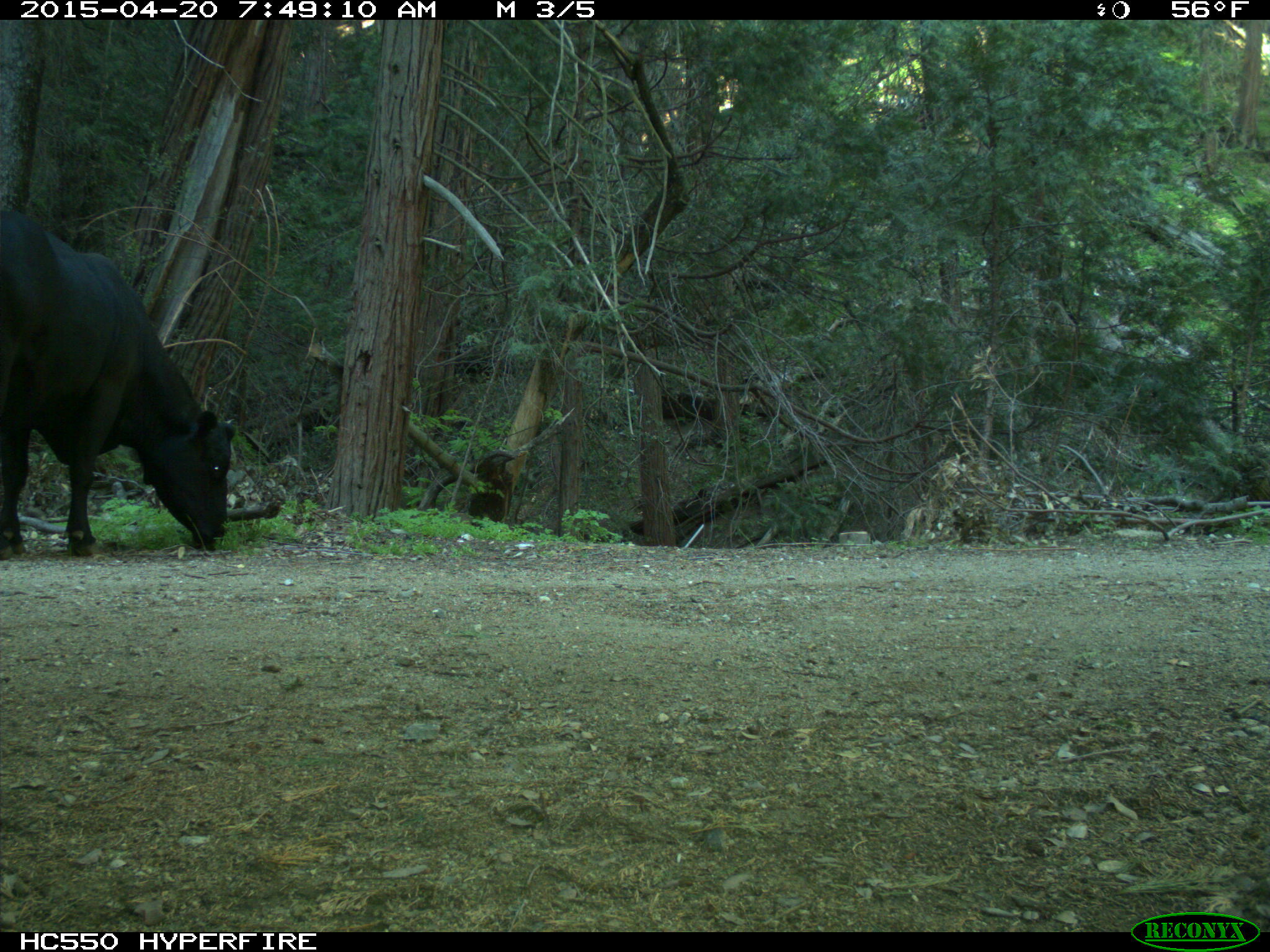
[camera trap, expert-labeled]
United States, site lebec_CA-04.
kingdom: Animalia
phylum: Chordata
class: Mammalia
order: Artiodactyla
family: Bovidae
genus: Bos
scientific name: Bos taurus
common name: domestic cow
Bos taurus (domestic cow).